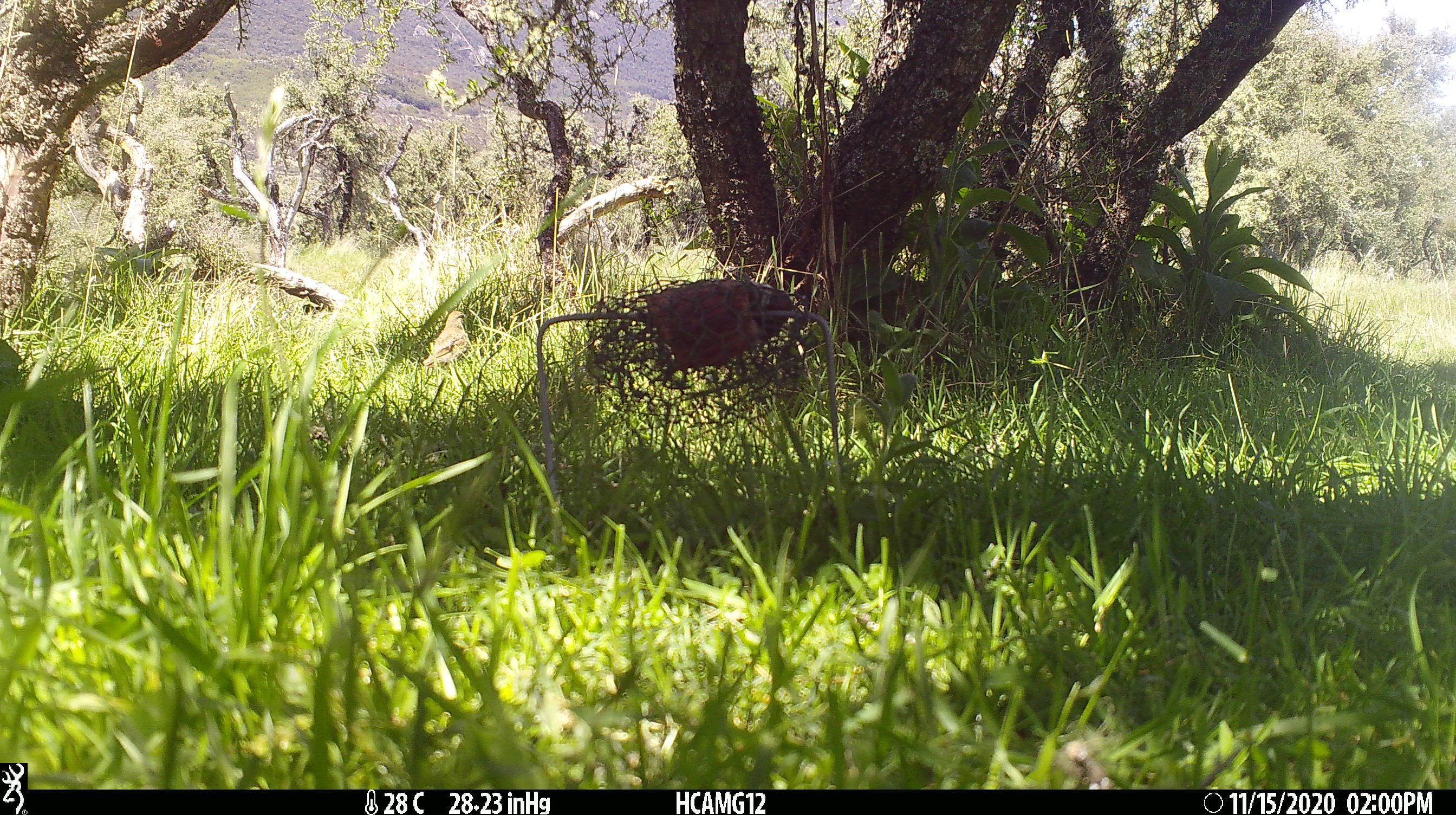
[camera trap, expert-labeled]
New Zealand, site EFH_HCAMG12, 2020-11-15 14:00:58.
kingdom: Animalia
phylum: Chordata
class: Aves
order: Passeriformes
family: Turdidae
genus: Turdus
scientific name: Turdus philomelos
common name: song thrush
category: thrush